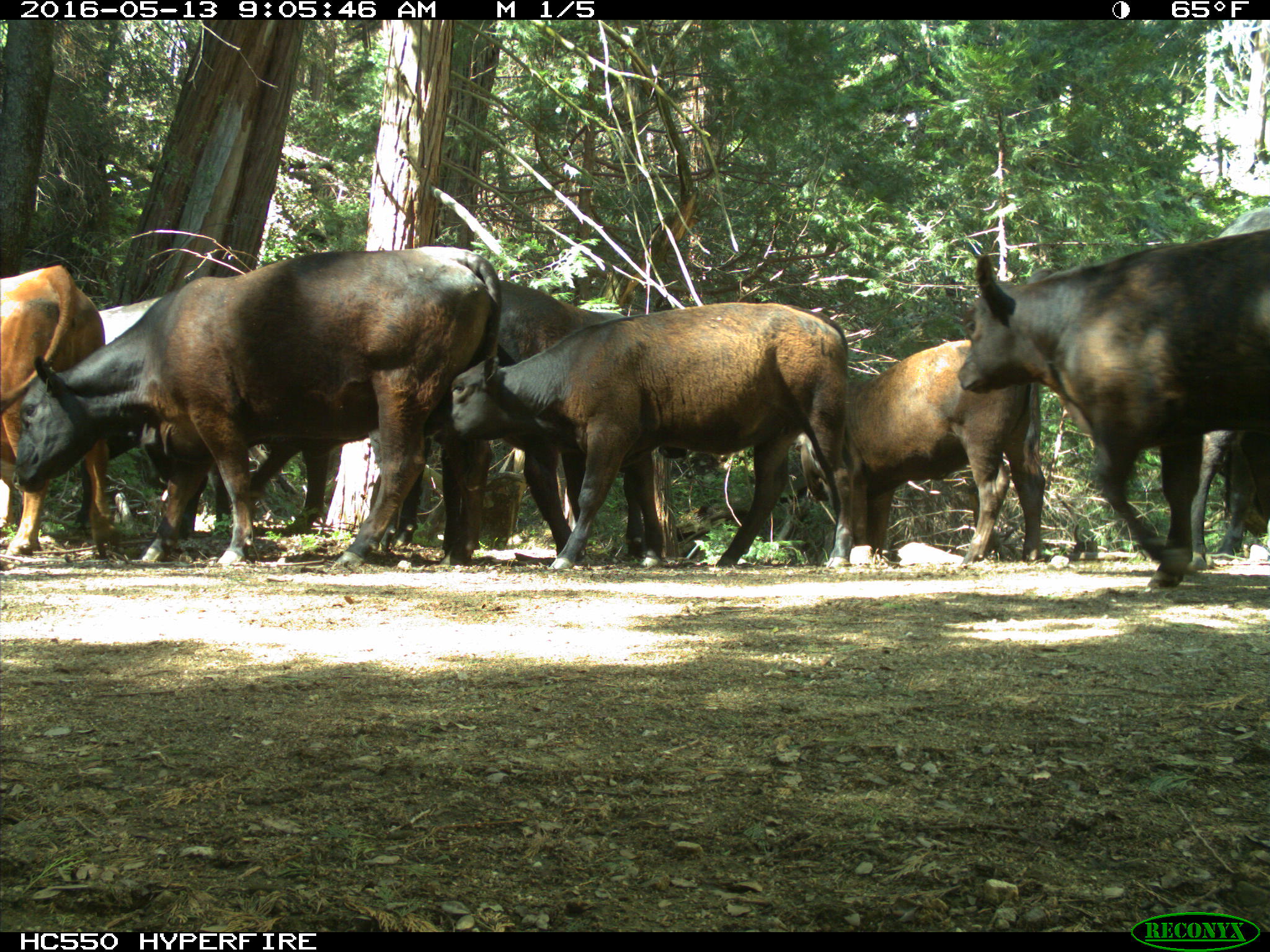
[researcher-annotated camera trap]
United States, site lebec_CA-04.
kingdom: Animalia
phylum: Chordata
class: Mammalia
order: Artiodactyla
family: Bovidae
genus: Bos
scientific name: Bos taurus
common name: domestic cow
Bos taurus (domestic cow).